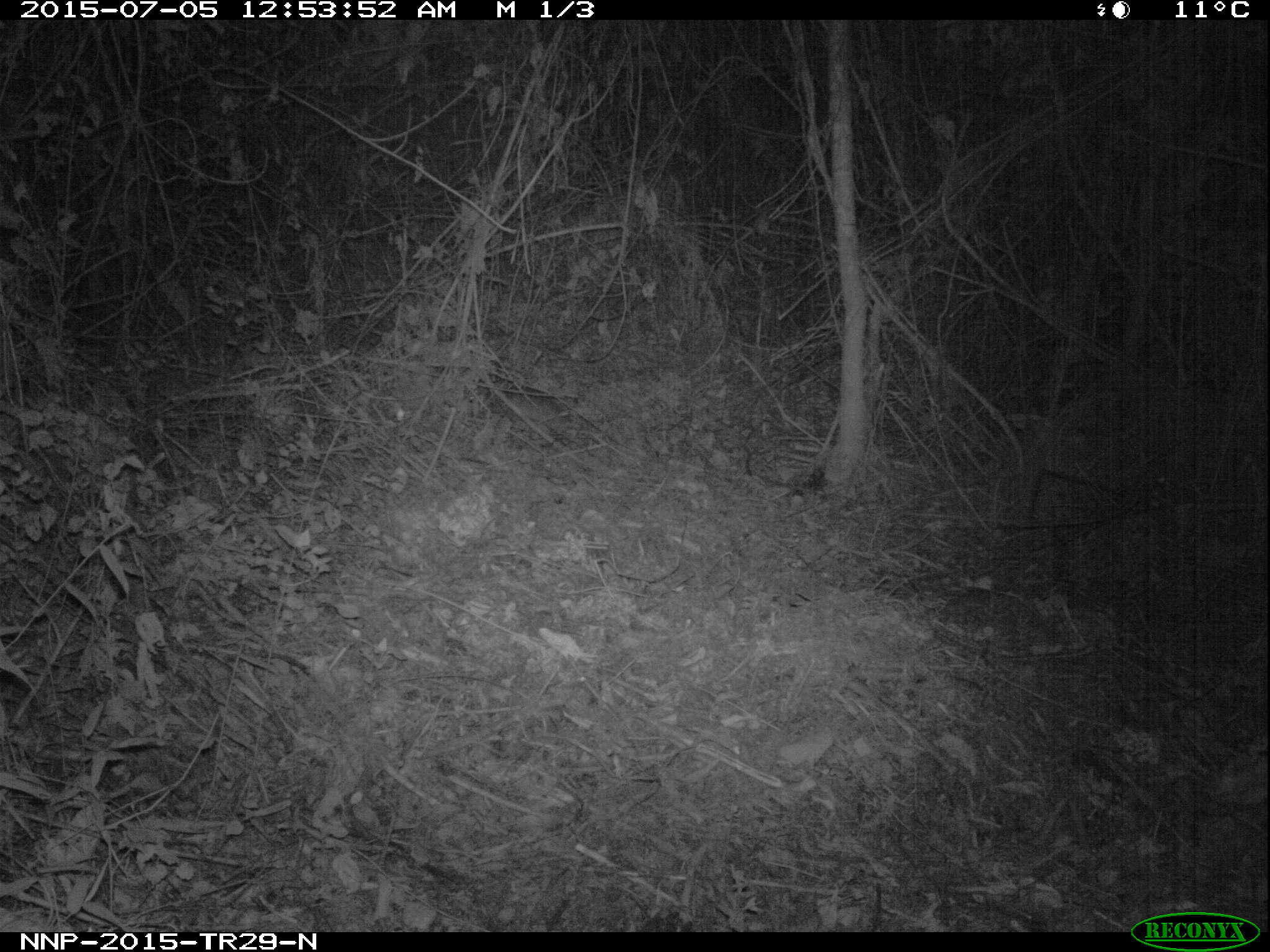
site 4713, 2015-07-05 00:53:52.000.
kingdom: Animalia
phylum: Chordata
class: Mammalia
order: Rodentia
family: Nesomyidae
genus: Cricetomys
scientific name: Cricetomys gambianus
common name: african giant pouched rat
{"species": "Cricetomys gambianus (african giant pouched rat)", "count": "1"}